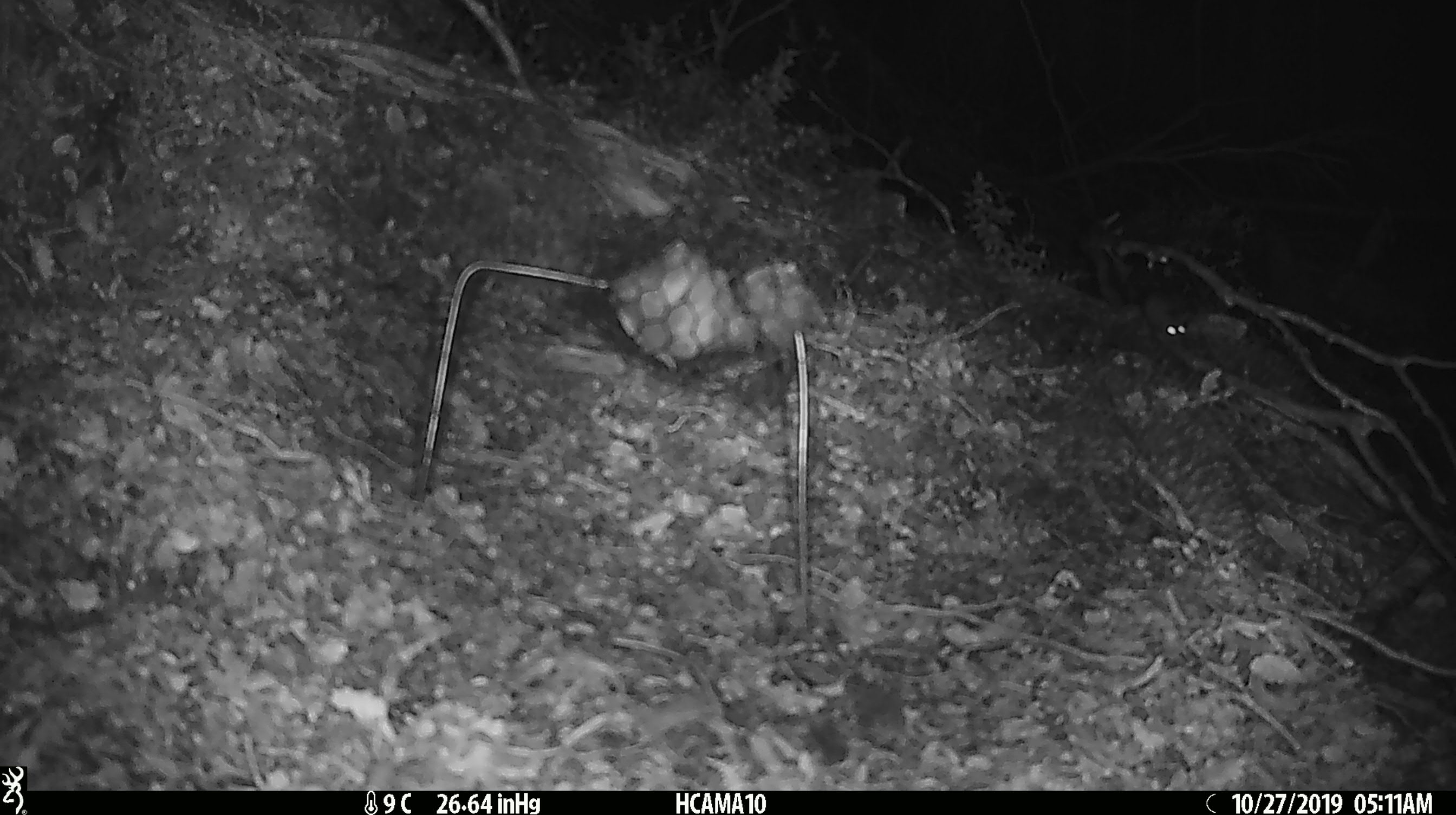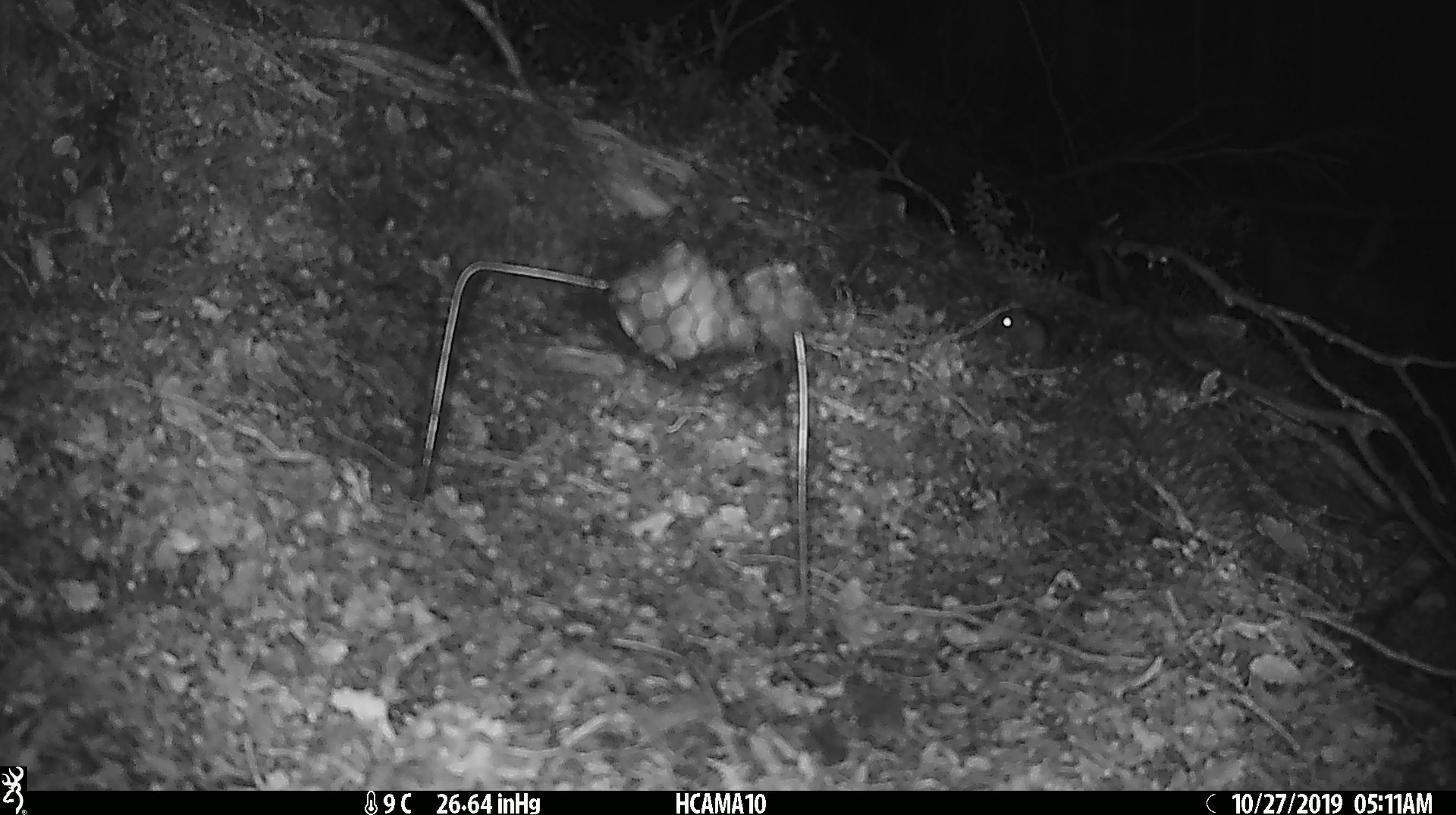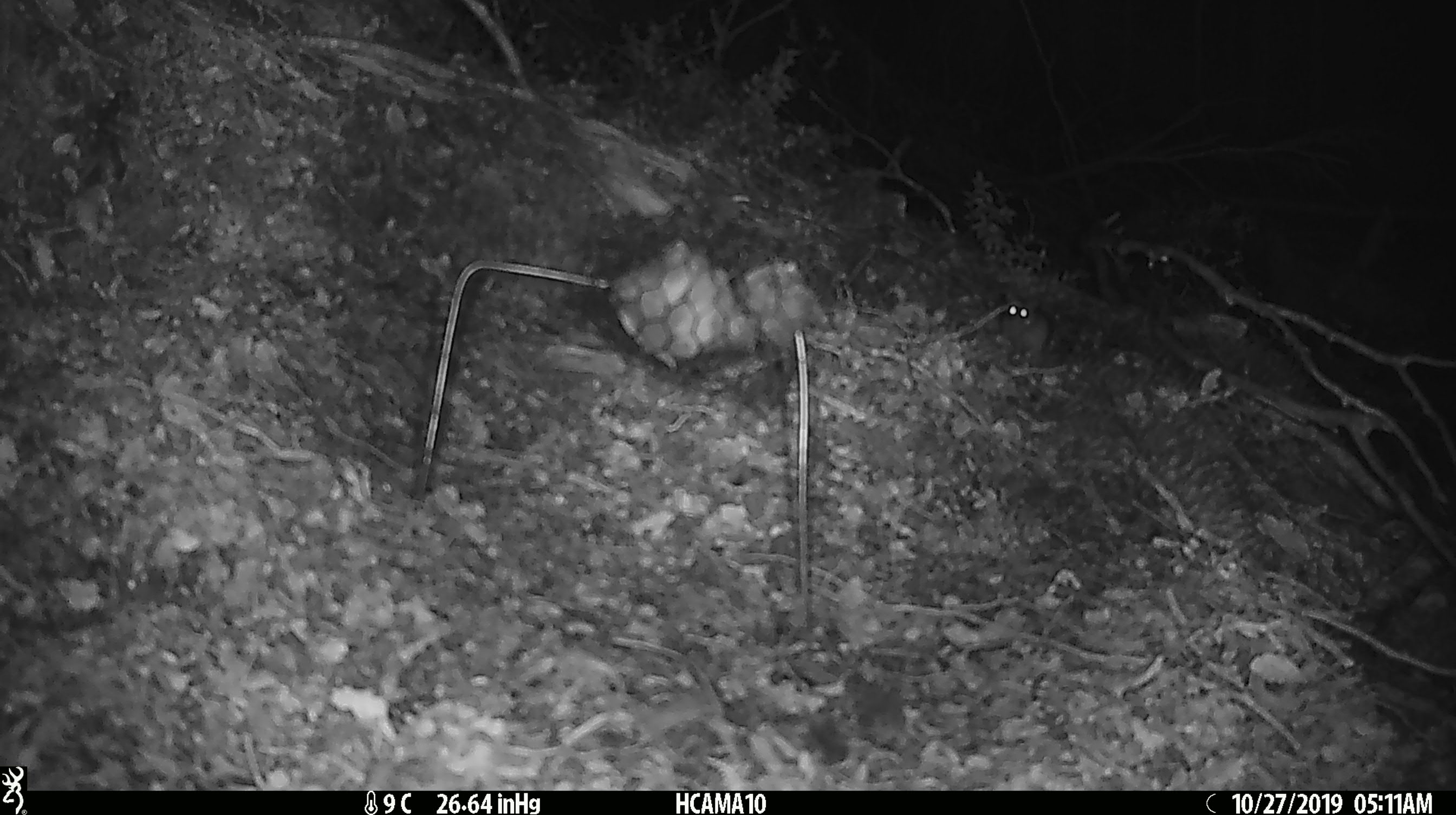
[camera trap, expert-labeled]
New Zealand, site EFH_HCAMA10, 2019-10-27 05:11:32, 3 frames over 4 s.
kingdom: Animalia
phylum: Chordata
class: Mammalia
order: Rodentia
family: Muridae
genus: Mus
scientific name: Mus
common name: mouse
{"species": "mouse (Mus)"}